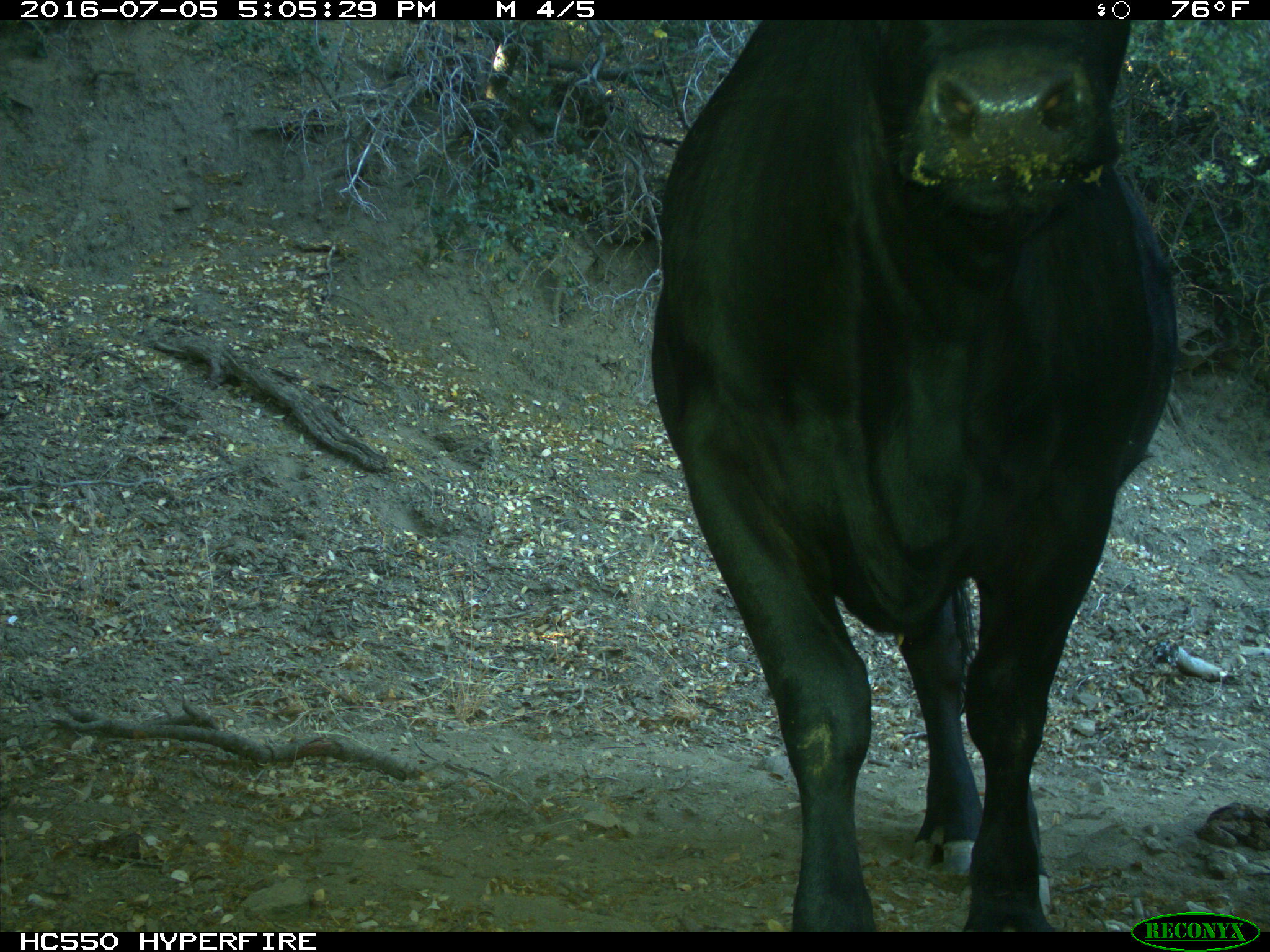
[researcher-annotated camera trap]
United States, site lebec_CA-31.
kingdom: Animalia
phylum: Chordata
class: Mammalia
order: Artiodactyla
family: Bovidae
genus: Bos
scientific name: Bos taurus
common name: domestic cow